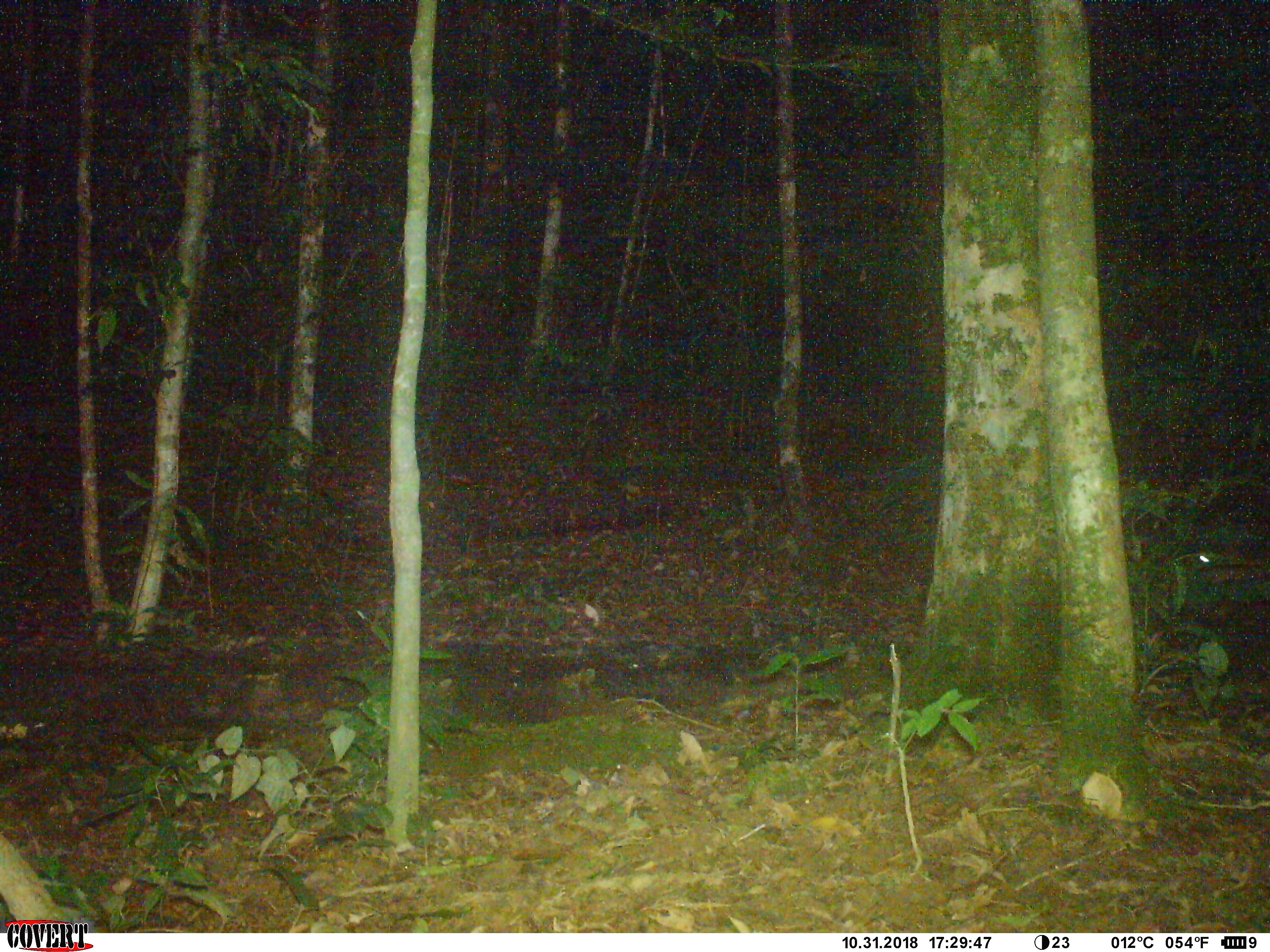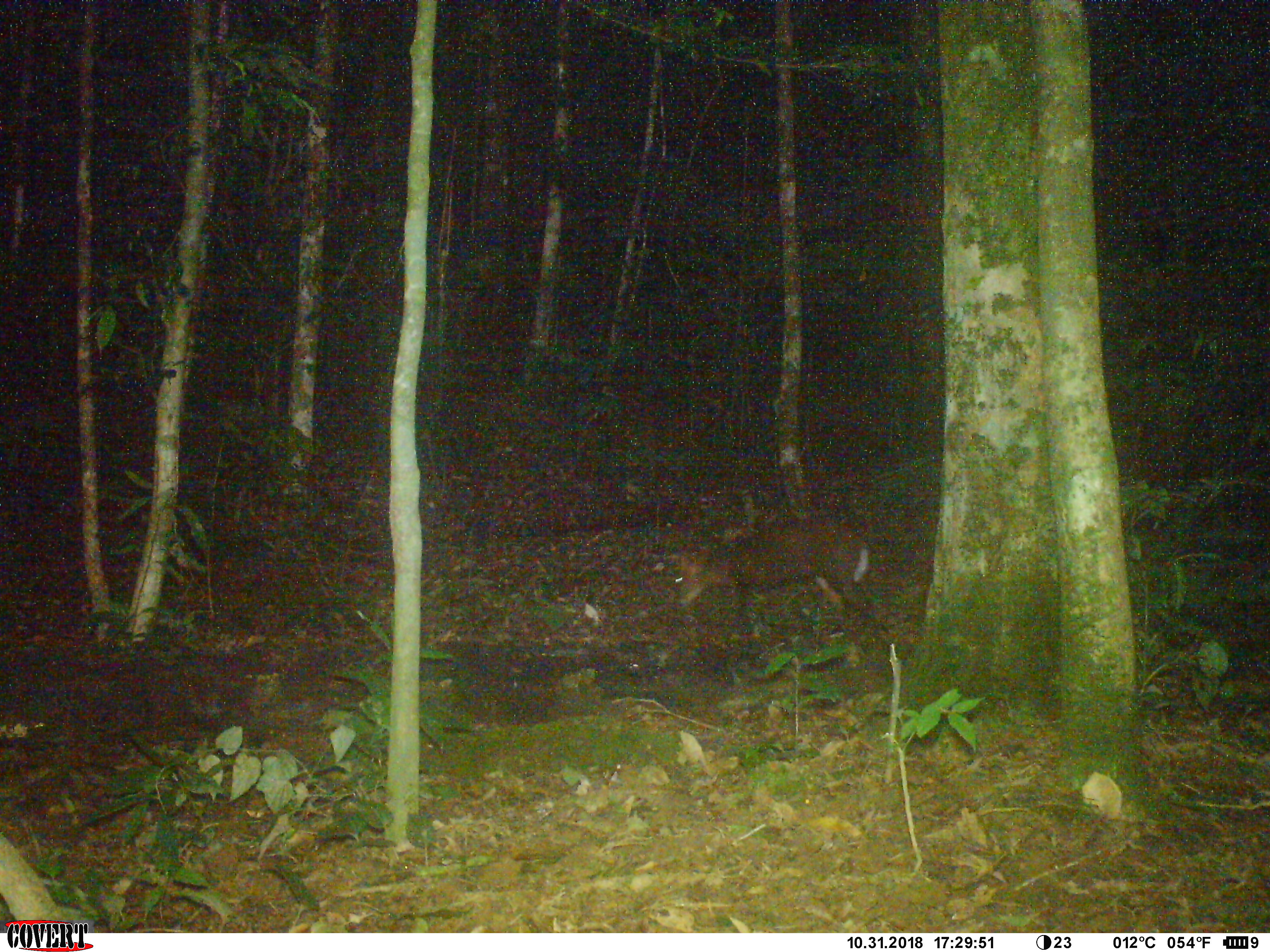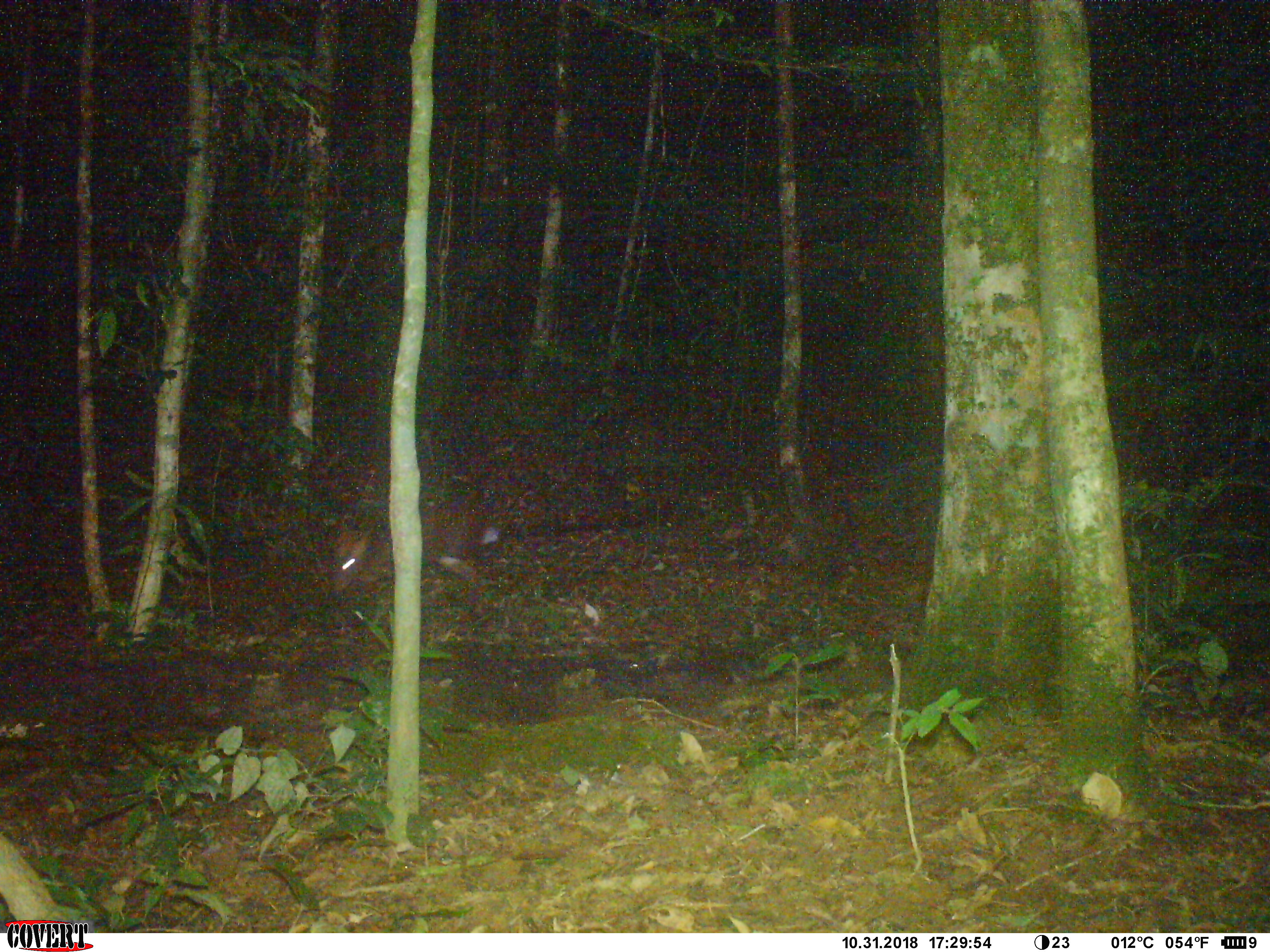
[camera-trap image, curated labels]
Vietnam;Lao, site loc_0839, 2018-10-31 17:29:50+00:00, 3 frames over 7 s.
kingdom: Animalia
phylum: Chordata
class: Mammalia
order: Artiodactyla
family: Cervidae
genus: Muntiacus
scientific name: Muntiacus rooseveltorum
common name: roosevelt's muntjac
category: roosevelts muntjac group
Roosevelts muntjac group (roosevelt's muntjac) (Muntiacus rooseveltorum). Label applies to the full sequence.